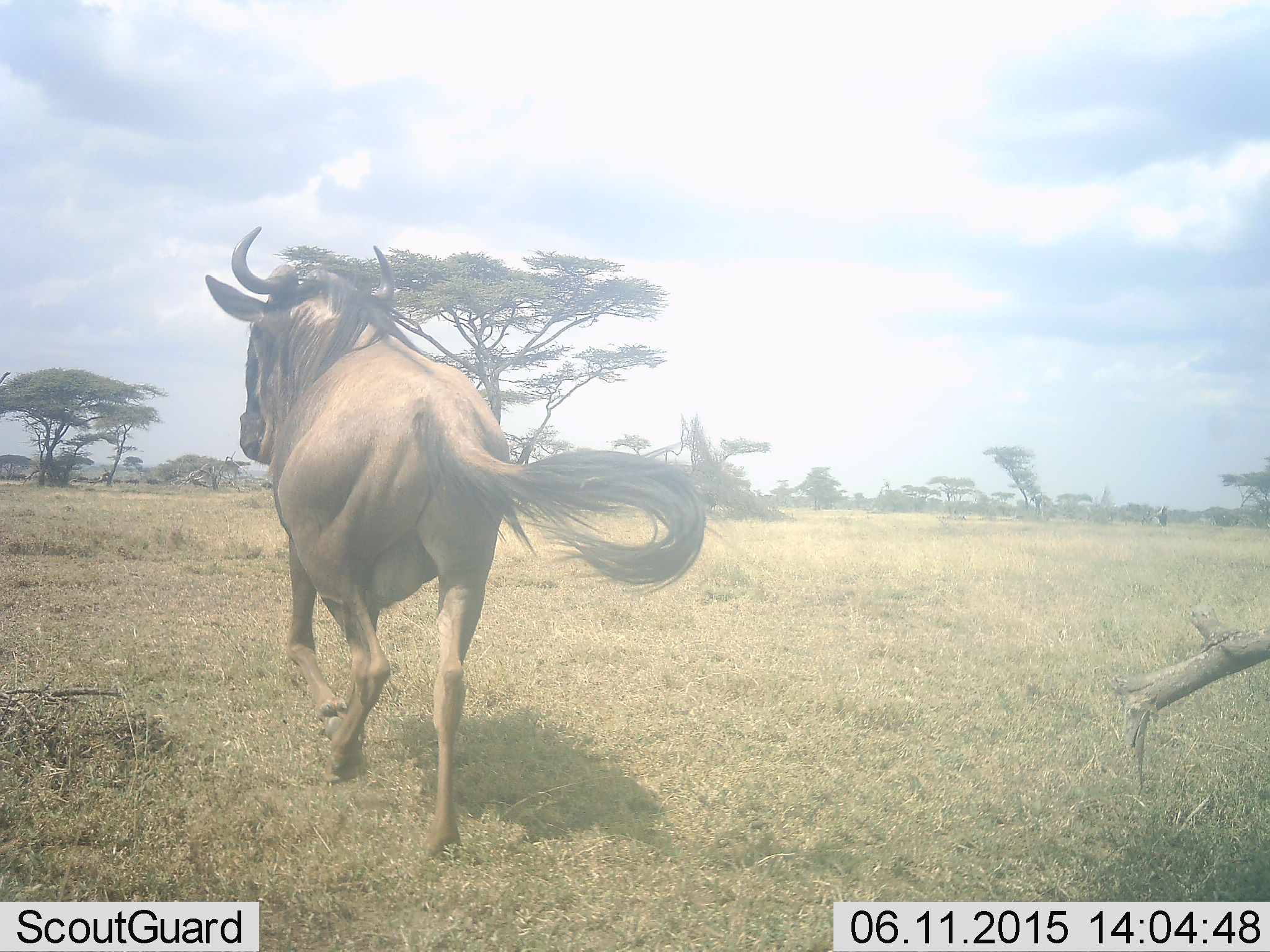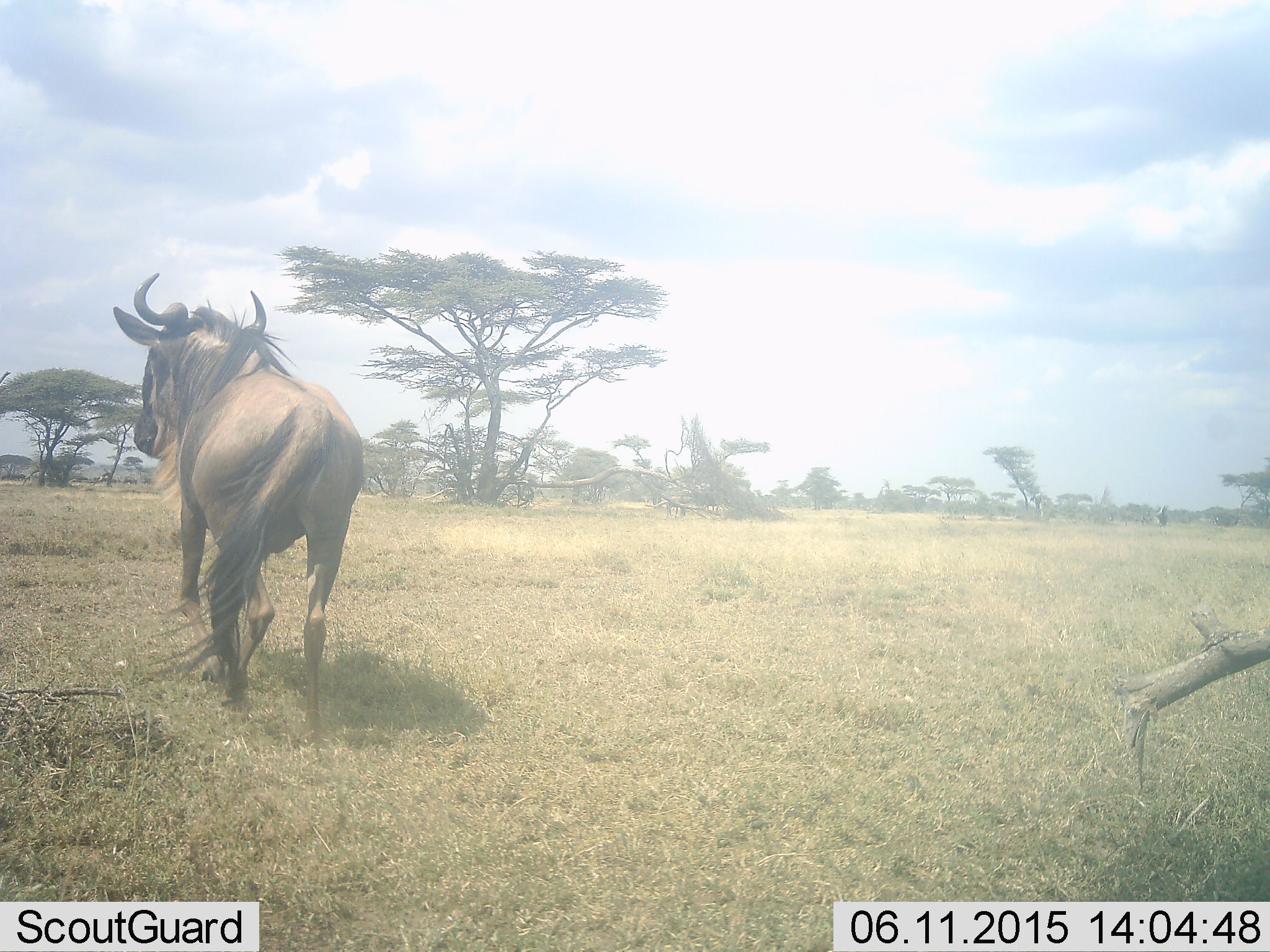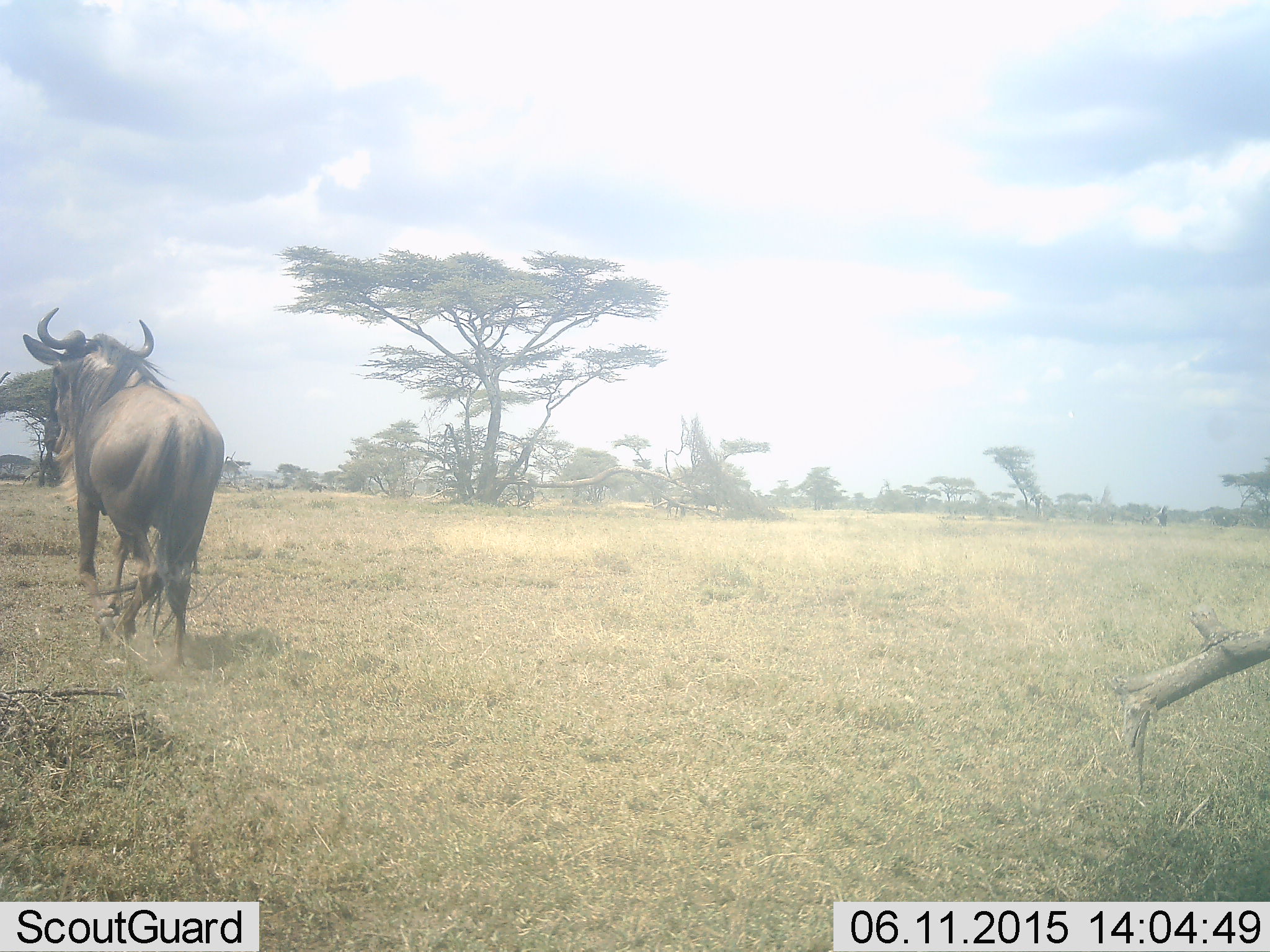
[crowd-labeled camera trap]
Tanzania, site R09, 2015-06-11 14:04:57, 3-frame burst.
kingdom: Animalia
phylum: Chordata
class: Mammalia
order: Artiodactyla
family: Bovidae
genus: Connochaetes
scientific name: Connochaetes taurinus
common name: blue wildebeest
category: wildebeest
Wildebeest (blue wildebeest) (Connochaetes taurinus), count 1. Behavior (volunteer vote fractions): standing 10%, resting 0%, moving 100%, interacting 0%. Young present (vote fraction): 0%. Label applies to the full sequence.